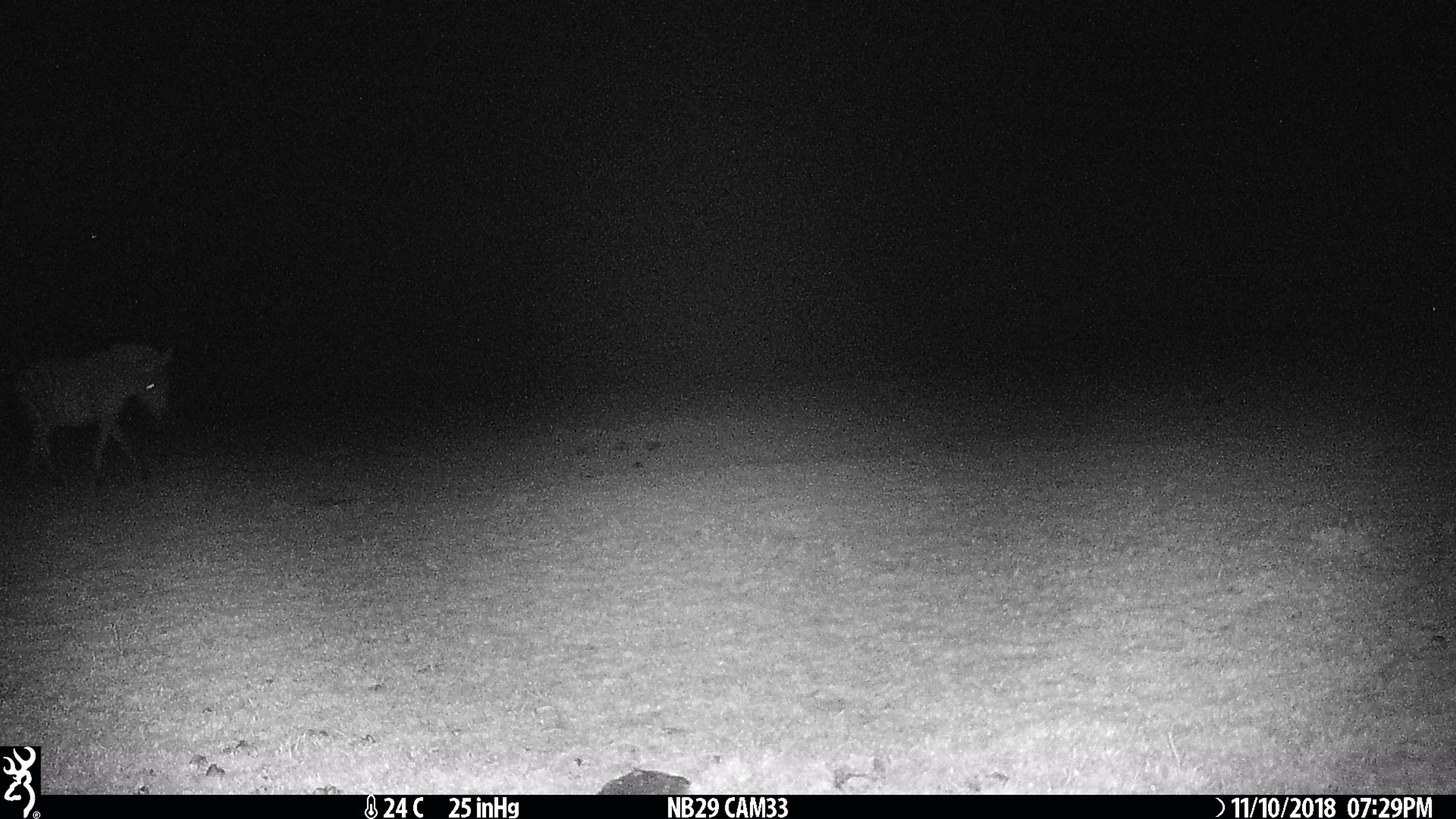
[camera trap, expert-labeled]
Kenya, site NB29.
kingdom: Animalia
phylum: Chordata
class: Mammalia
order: Perissodactyla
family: Equidae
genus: Equus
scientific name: Equus quagga burchellii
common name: burchell's zebra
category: zebra